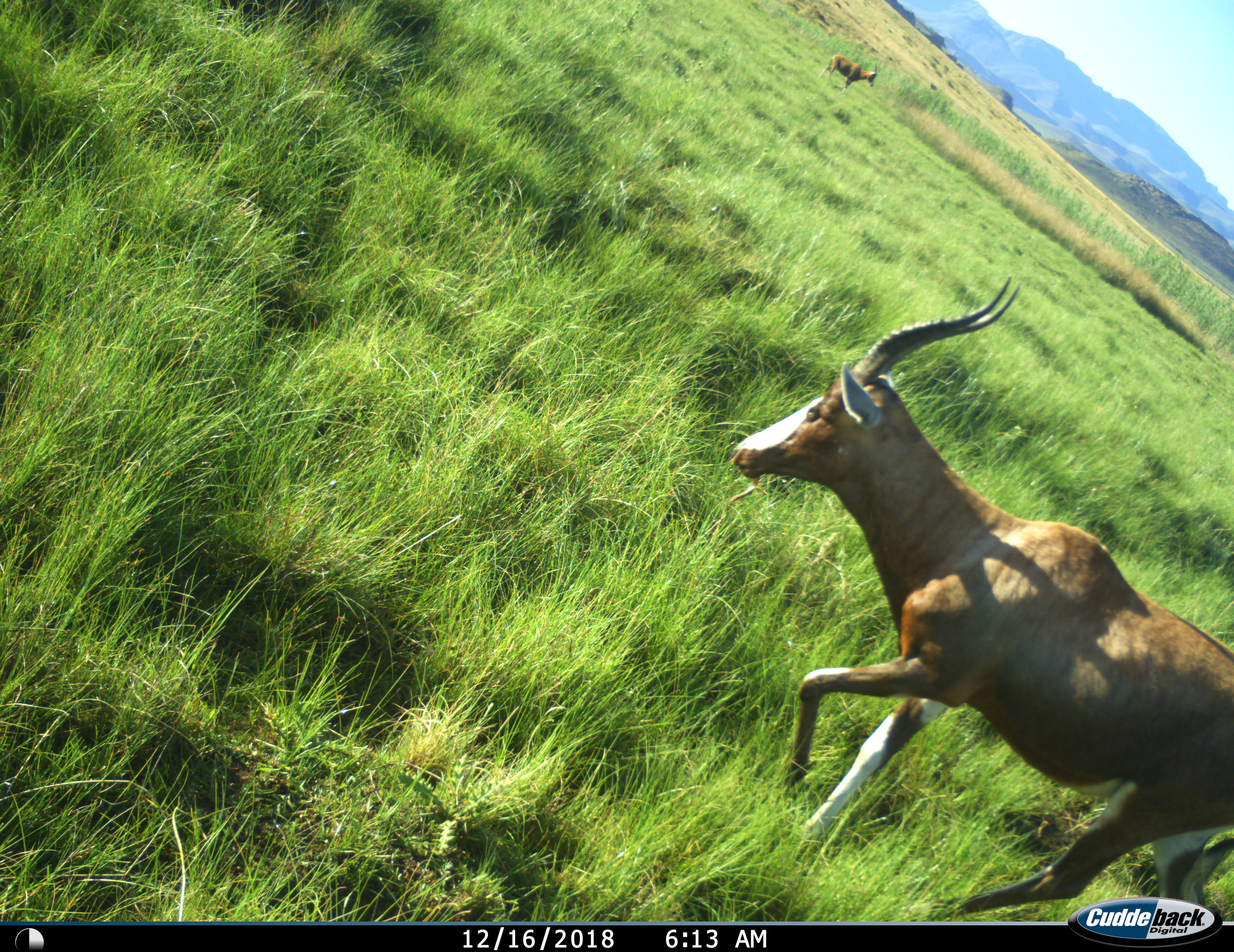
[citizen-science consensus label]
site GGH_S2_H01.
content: unidentified animal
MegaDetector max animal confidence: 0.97